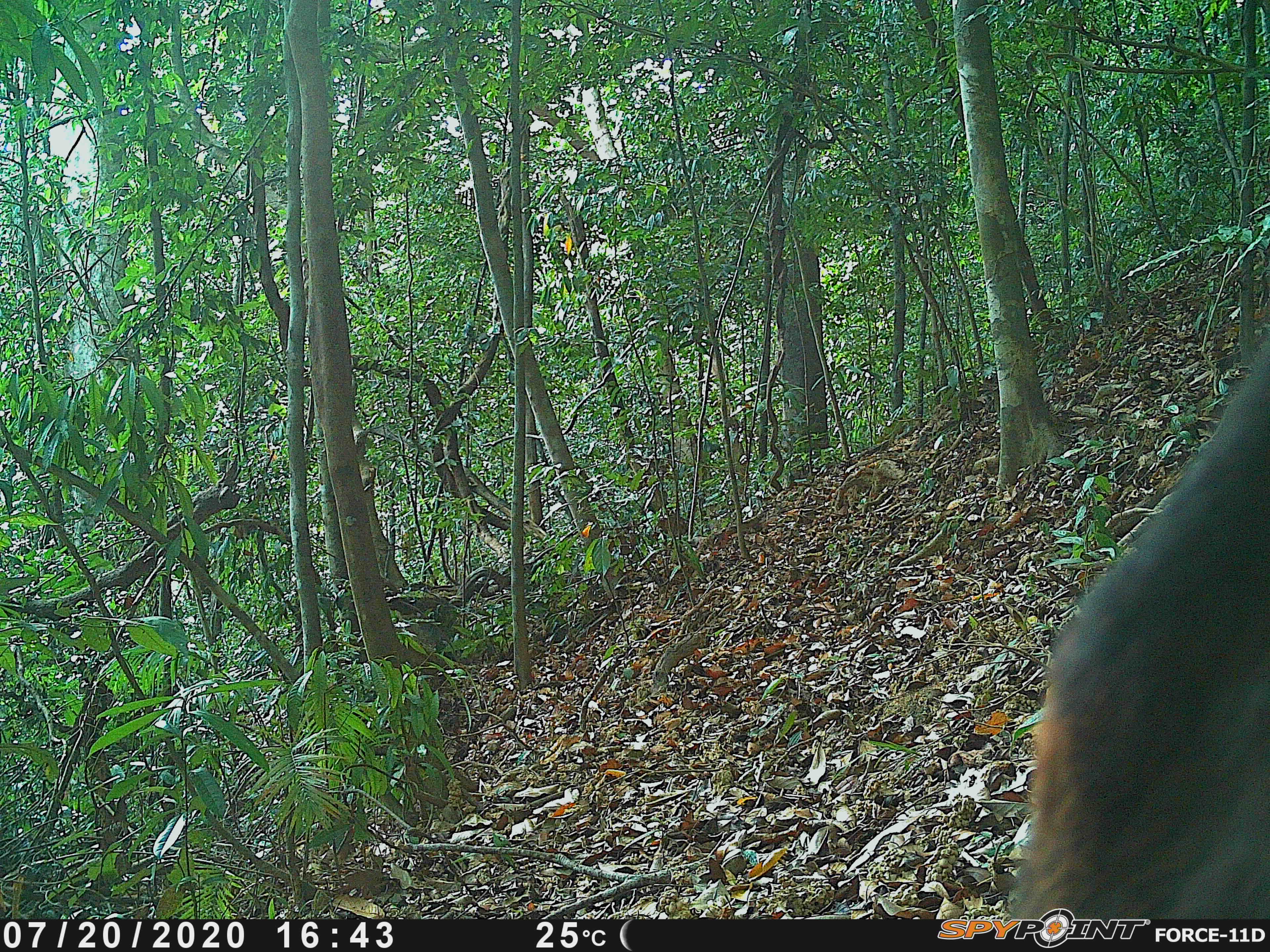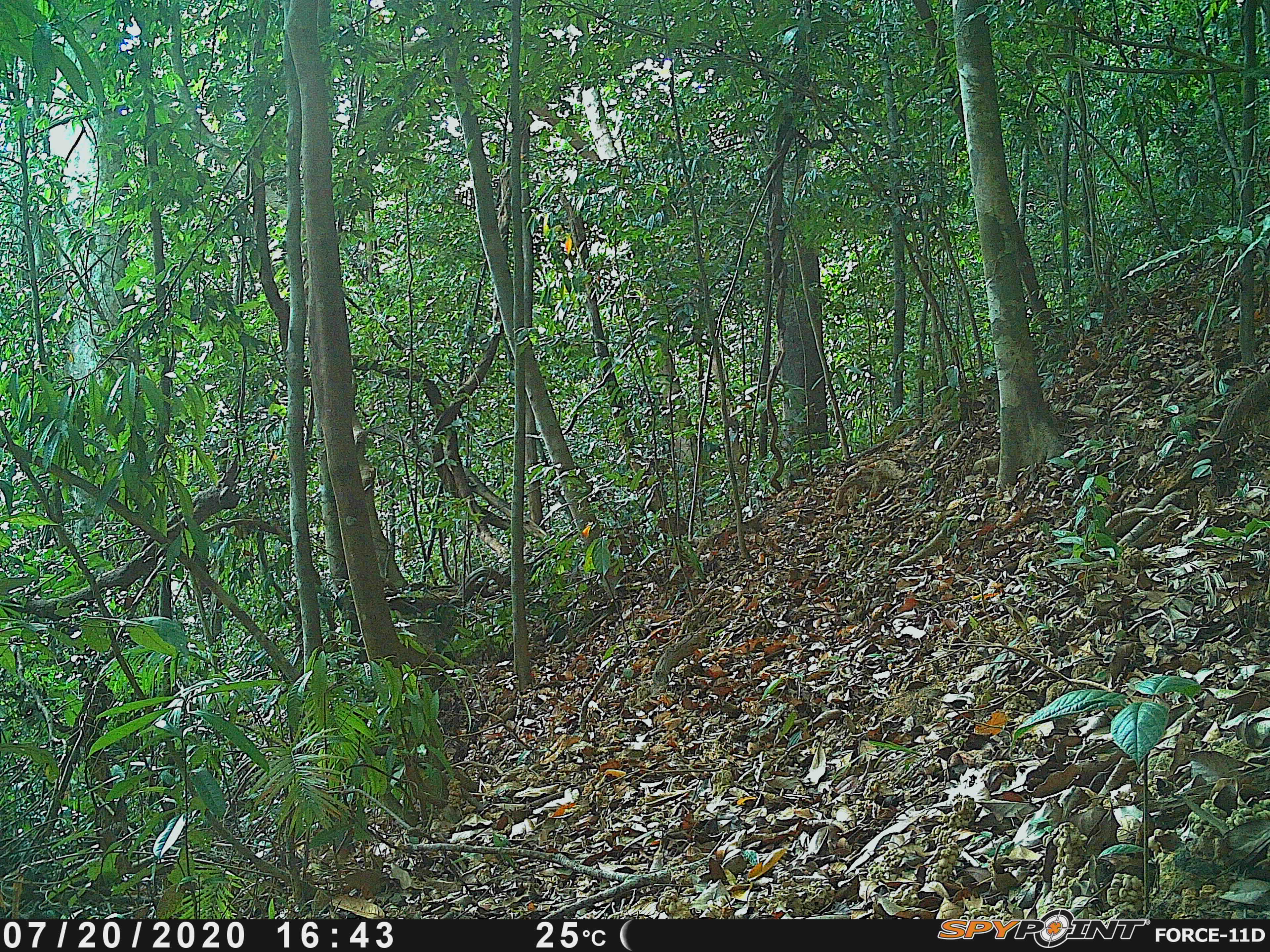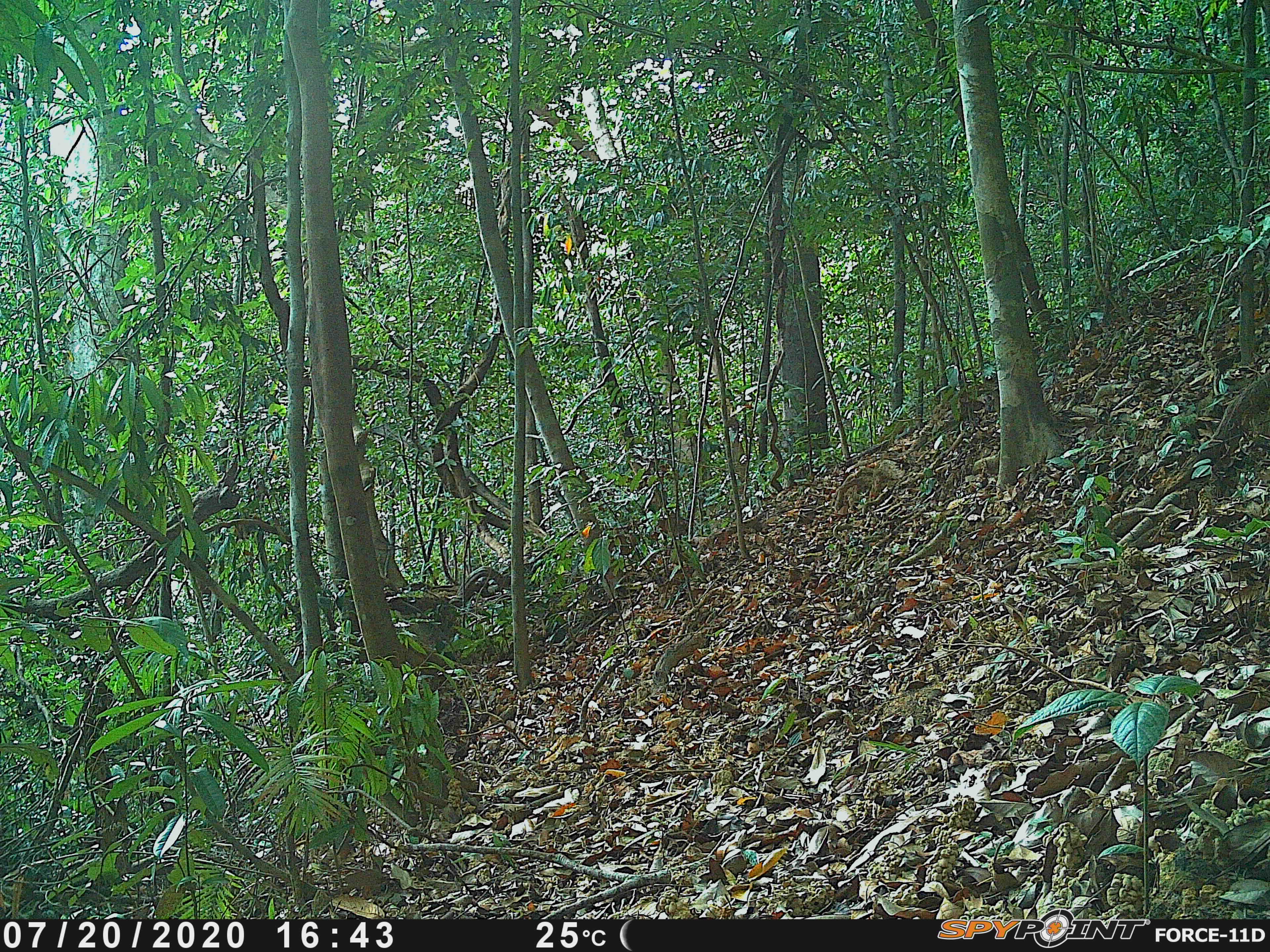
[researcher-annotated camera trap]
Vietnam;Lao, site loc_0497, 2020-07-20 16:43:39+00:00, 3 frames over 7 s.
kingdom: Animalia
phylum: Chordata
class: Mammalia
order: Artiodactyla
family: Bovidae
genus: Capricornis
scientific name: Capricornis sumatraensis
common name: chinese serow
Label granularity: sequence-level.